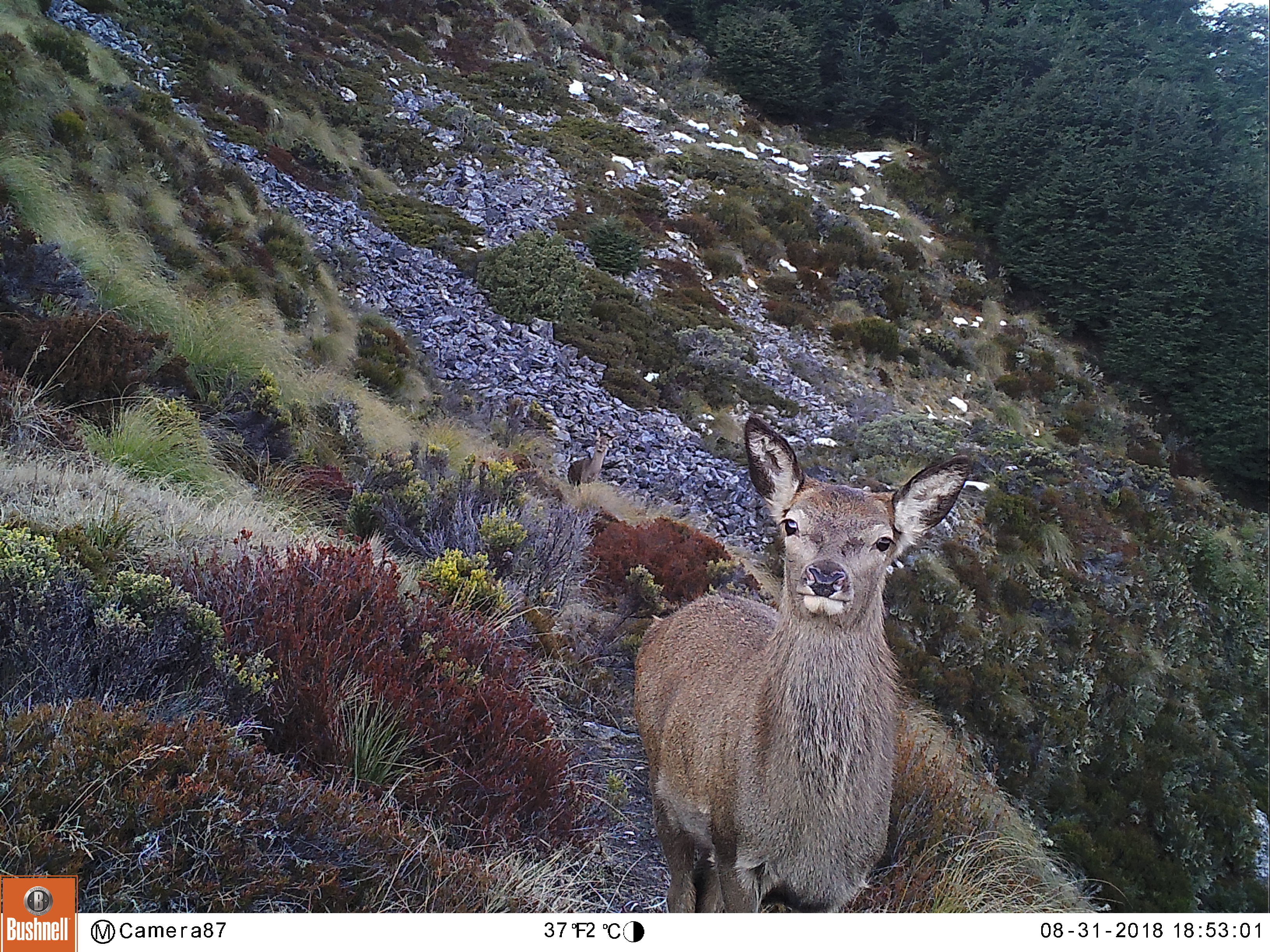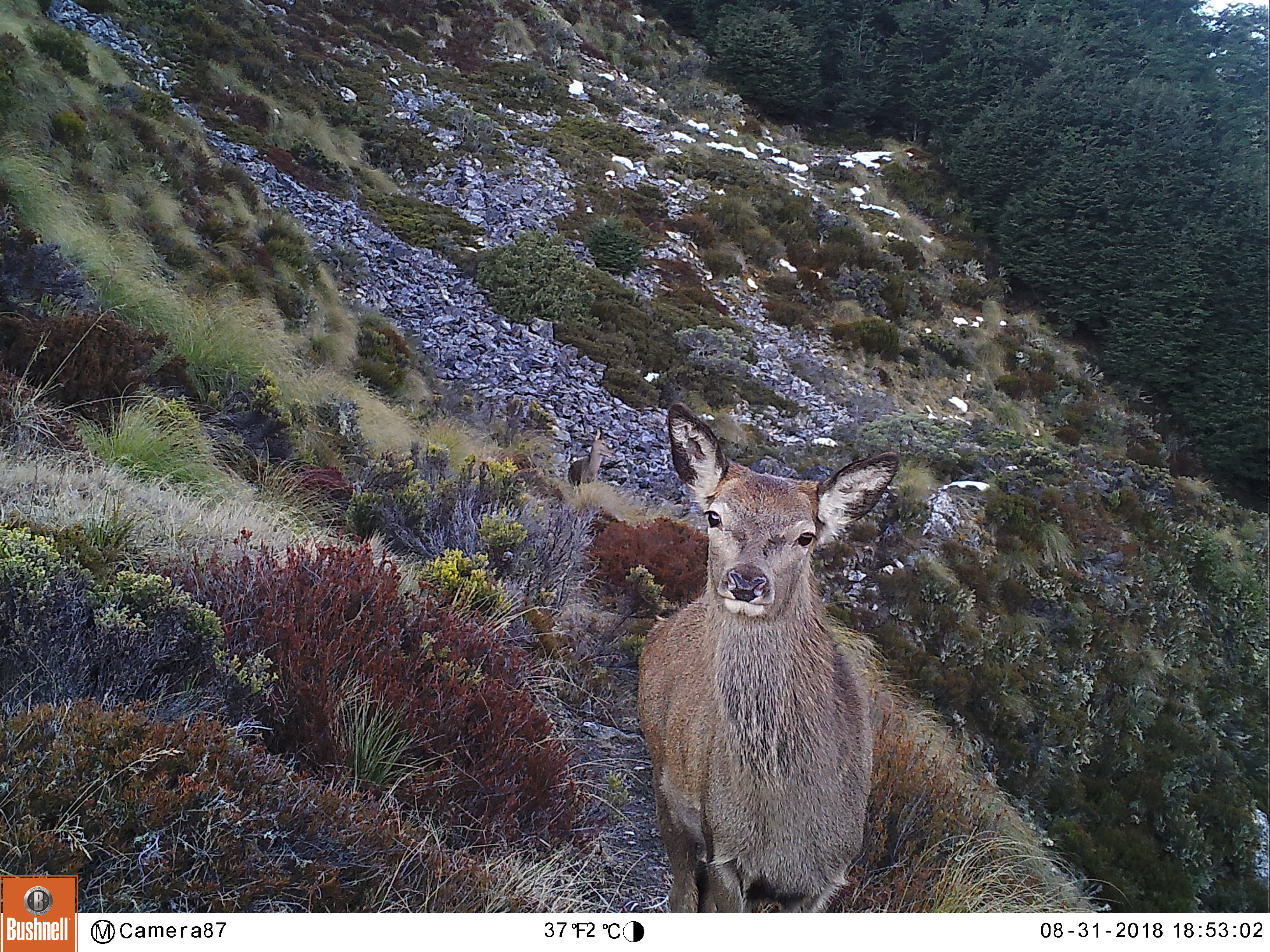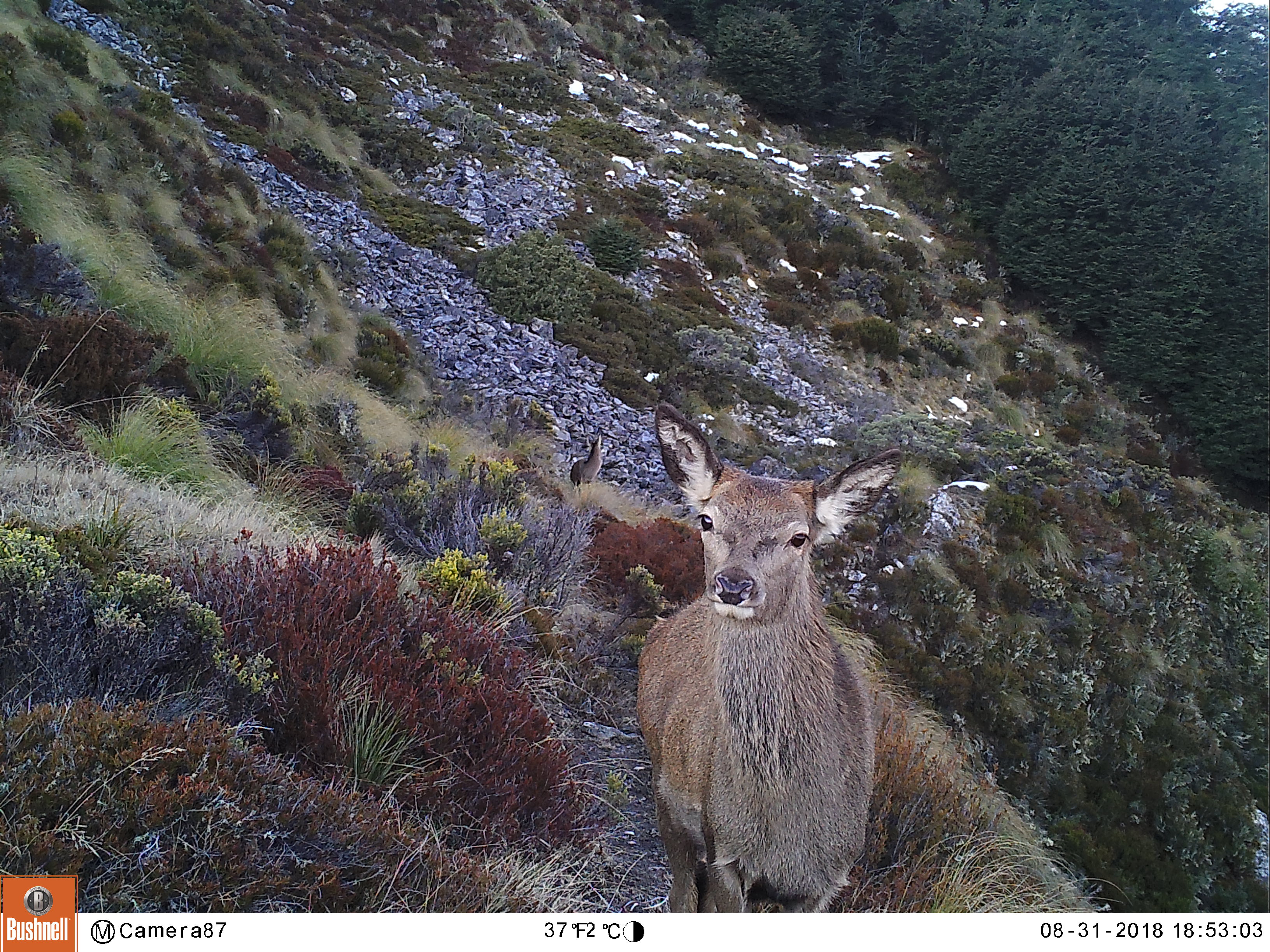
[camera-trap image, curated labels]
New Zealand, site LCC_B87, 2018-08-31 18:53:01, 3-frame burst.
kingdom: Animalia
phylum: Chordata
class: Mammalia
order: Artiodactyla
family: Cervidae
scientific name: Cervidae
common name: deer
Deer (Cervidae).